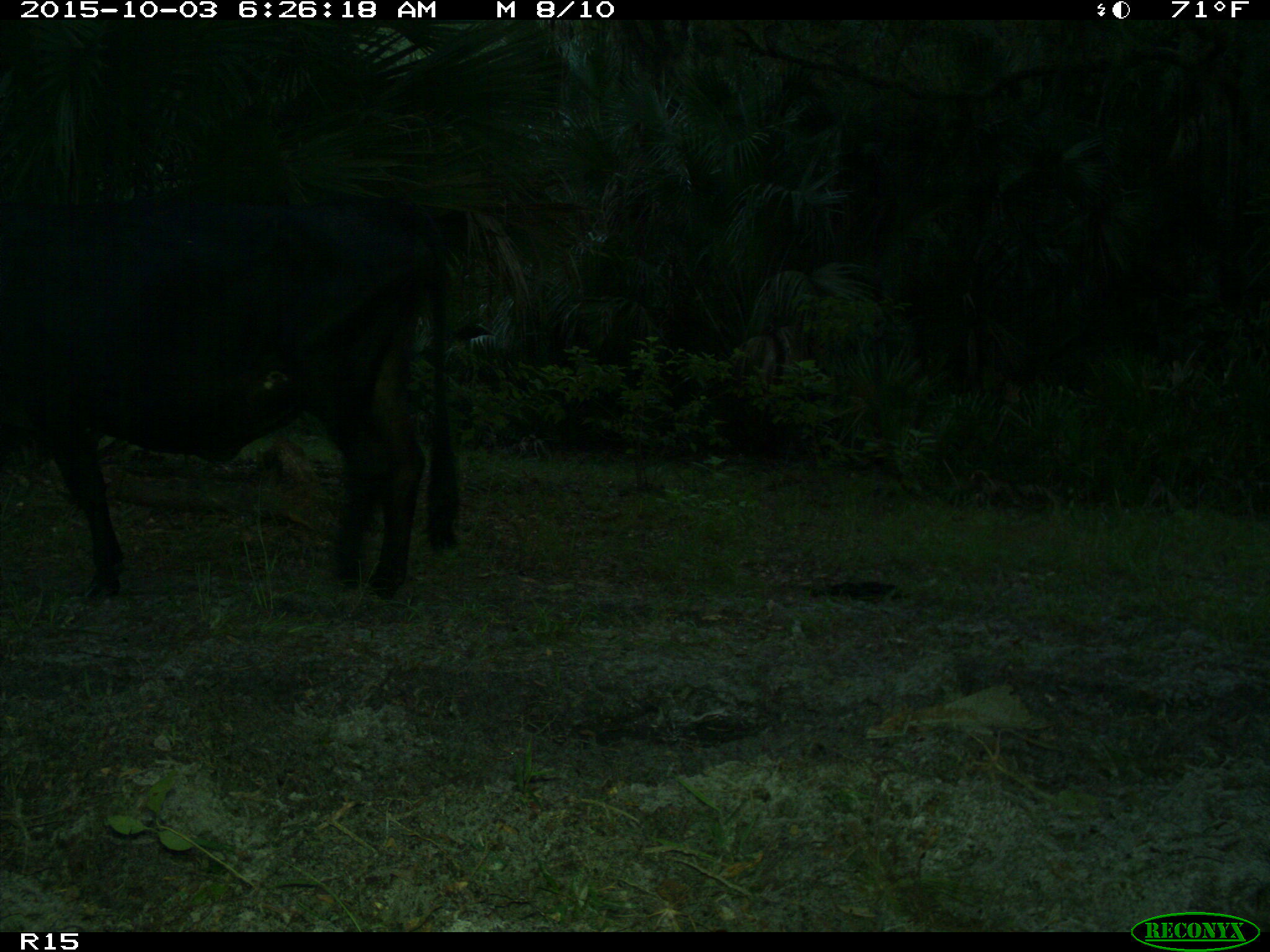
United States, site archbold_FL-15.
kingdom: Animalia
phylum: Chordata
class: Mammalia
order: Artiodactyla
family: Bovidae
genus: Bos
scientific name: Bos taurus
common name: domestic cow